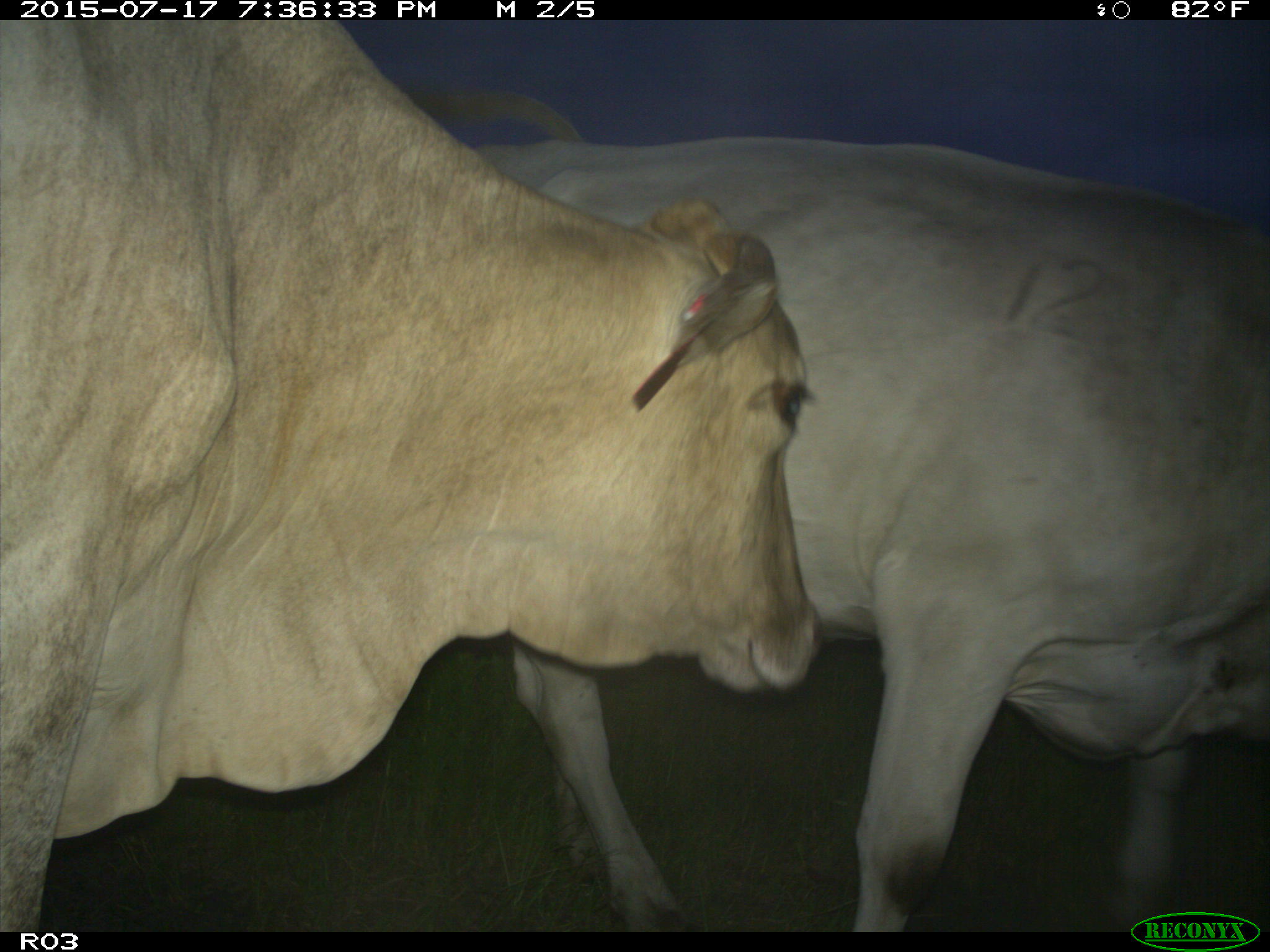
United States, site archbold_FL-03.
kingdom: Animalia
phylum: Chordata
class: Mammalia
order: Artiodactyla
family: Bovidae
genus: Bos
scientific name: Bos taurus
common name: domestic cow